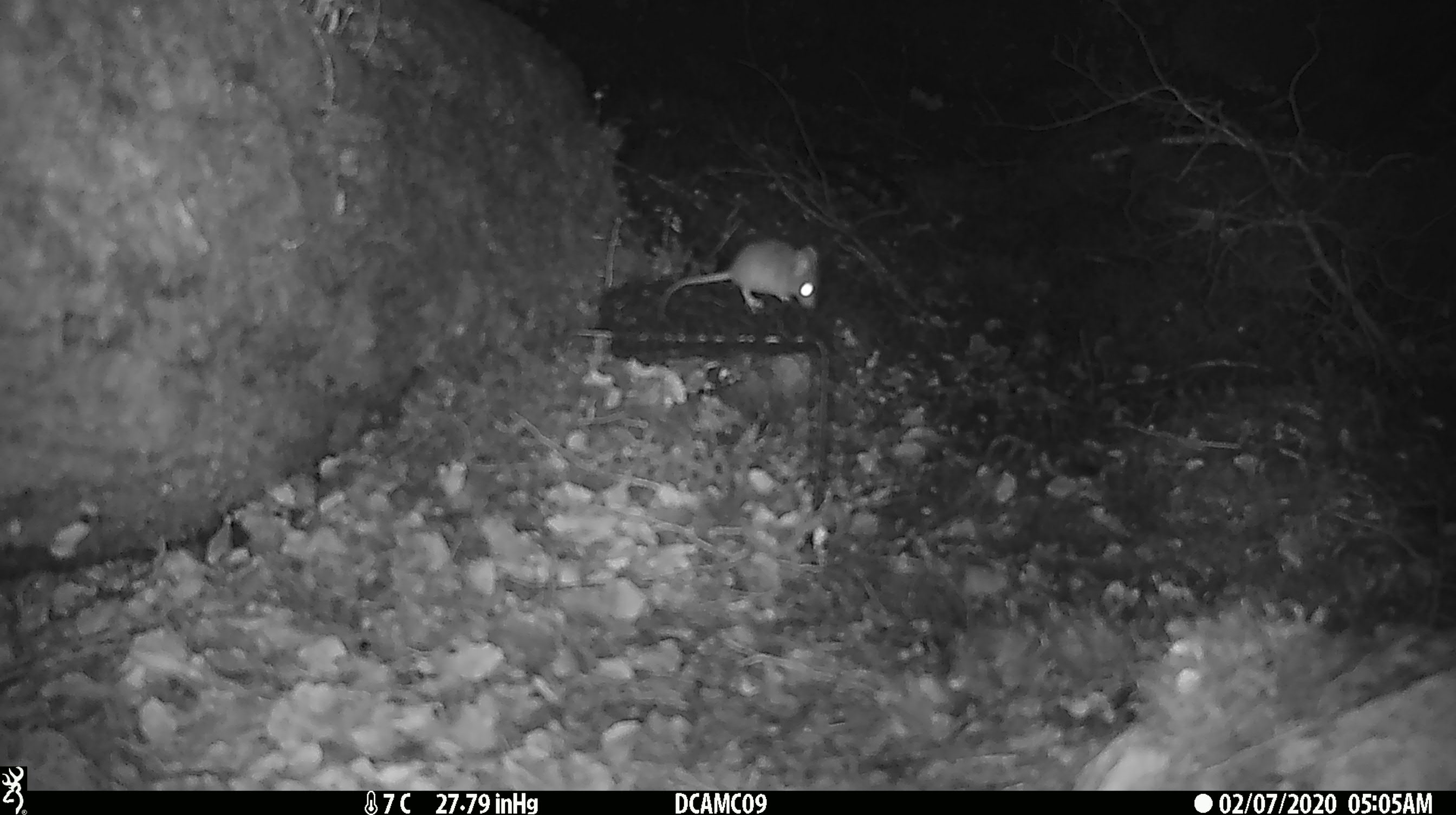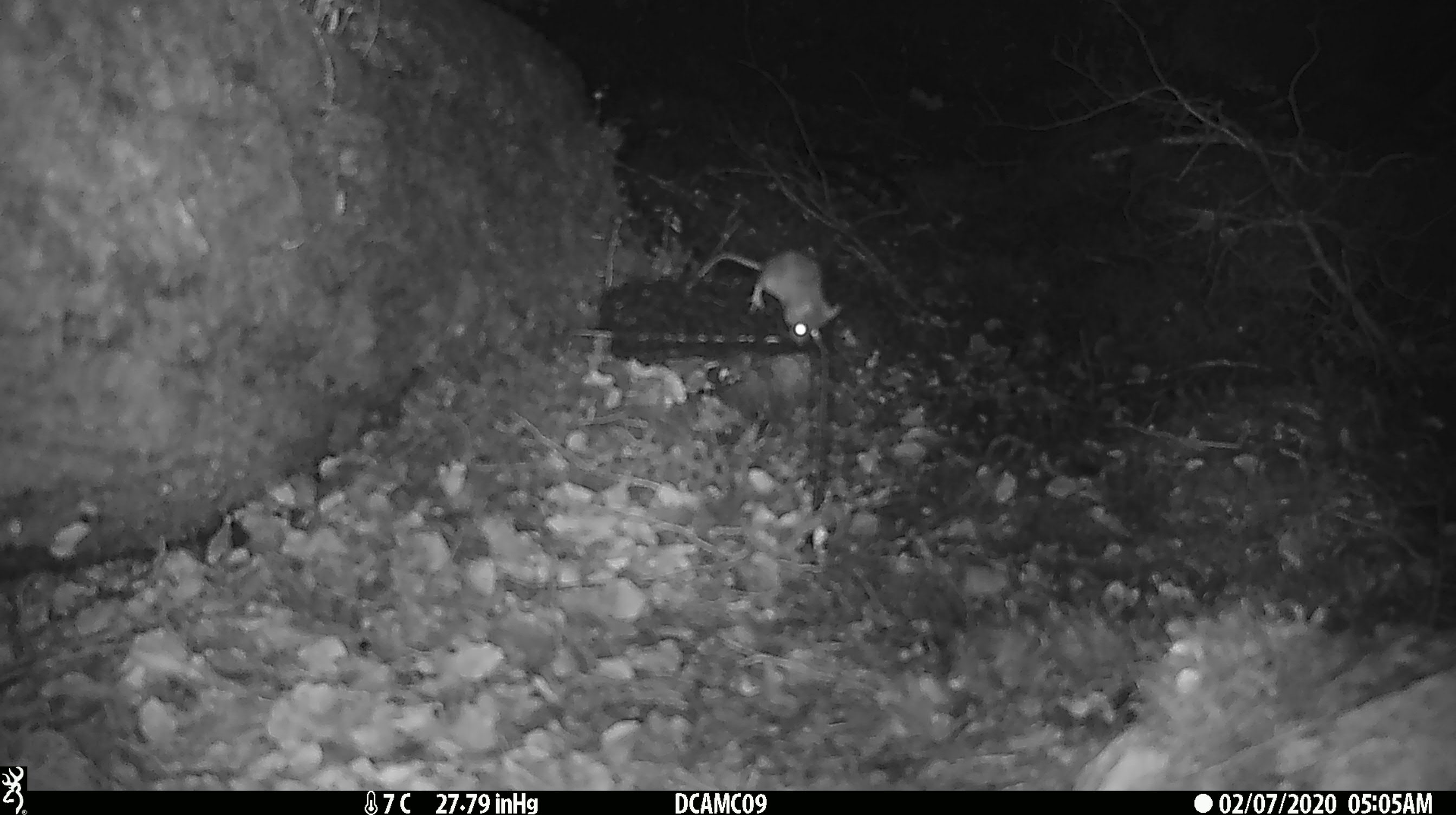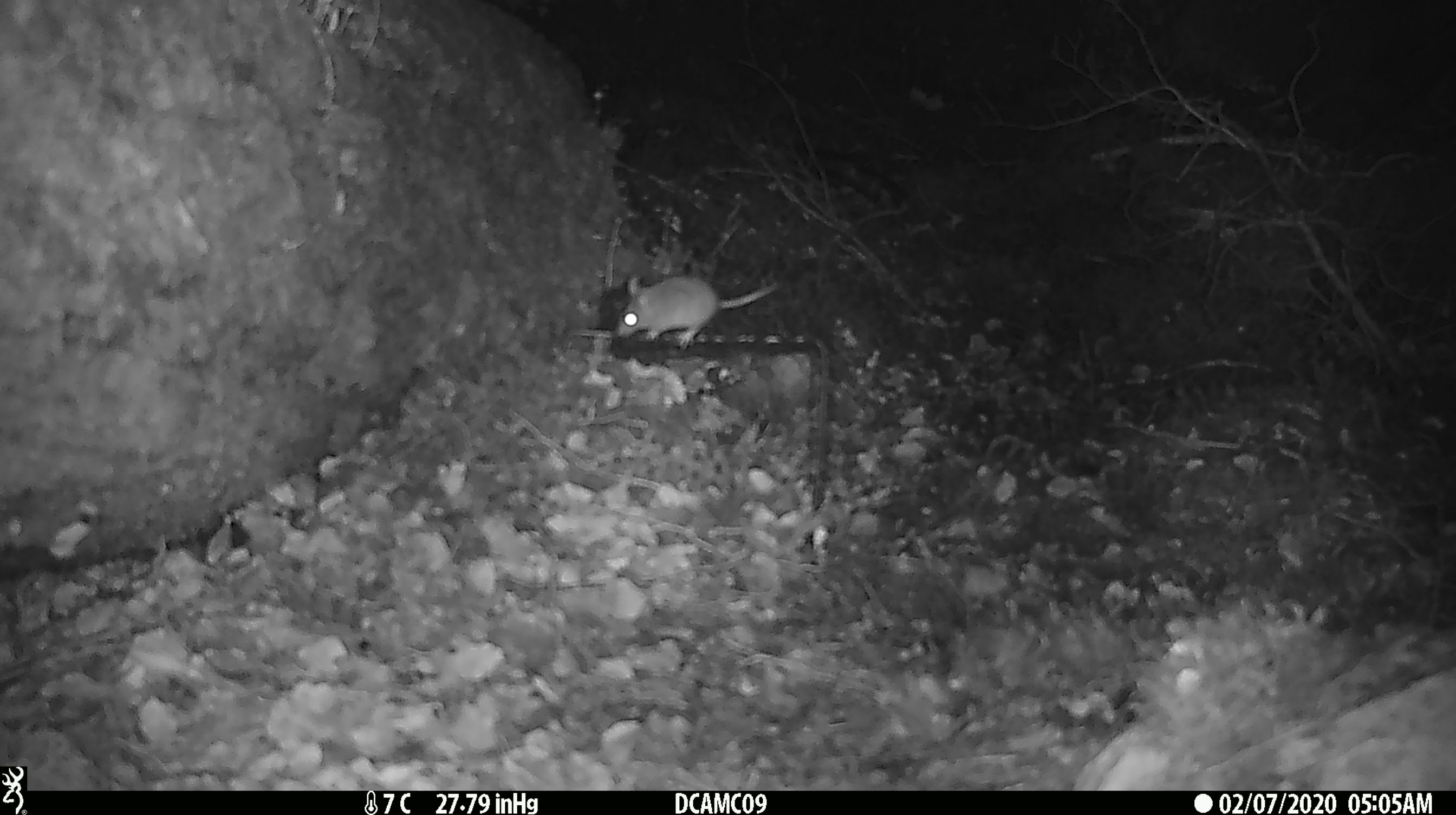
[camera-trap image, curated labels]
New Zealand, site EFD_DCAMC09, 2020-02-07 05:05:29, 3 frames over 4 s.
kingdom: Animalia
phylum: Chordata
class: Mammalia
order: Rodentia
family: Muridae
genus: Mus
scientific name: Mus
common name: mouse